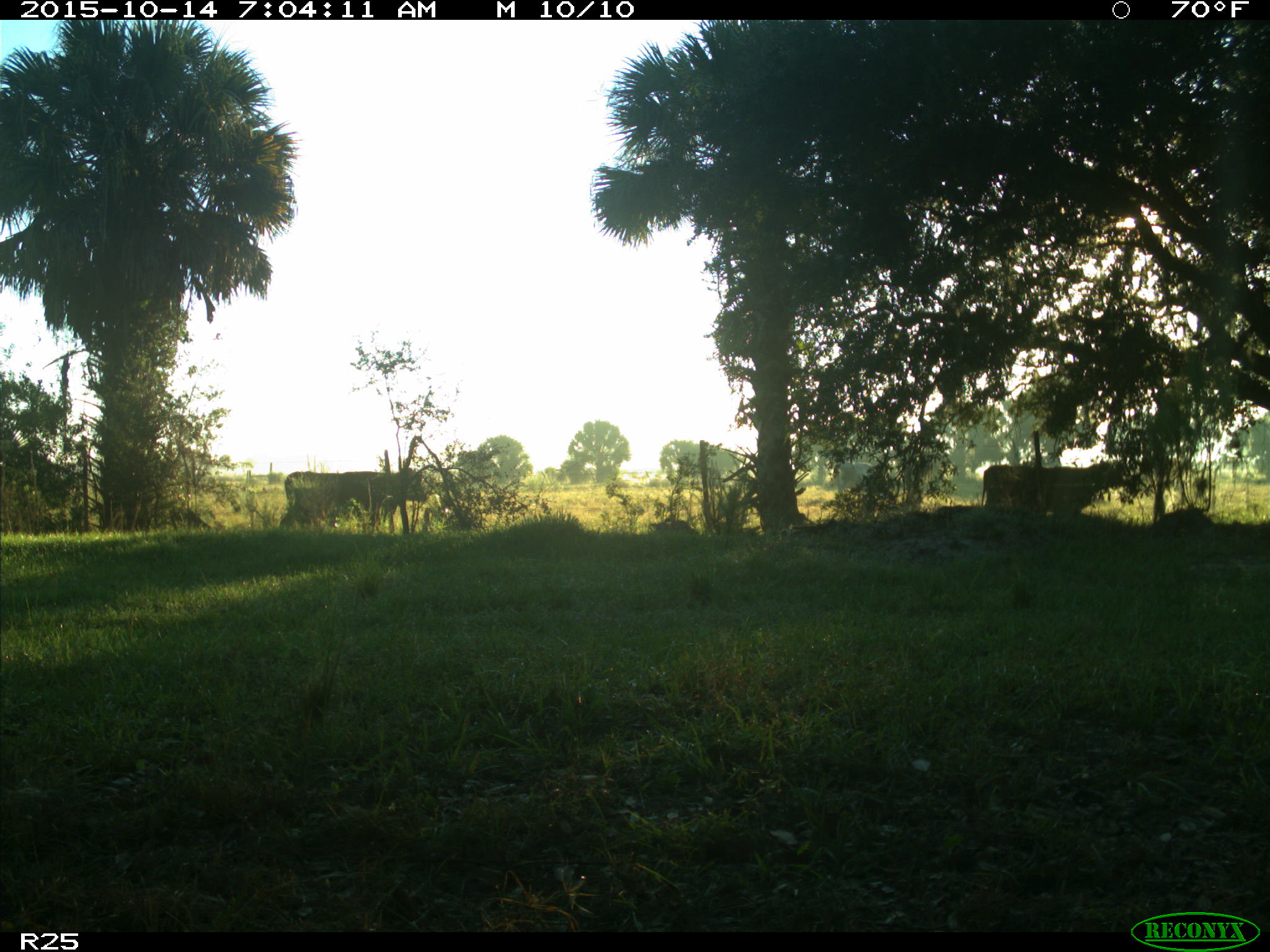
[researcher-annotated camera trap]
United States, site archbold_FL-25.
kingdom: Animalia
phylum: Chordata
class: Mammalia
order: Artiodactyla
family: Bovidae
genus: Bos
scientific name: Bos taurus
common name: domestic cow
Bos taurus (domestic cow).